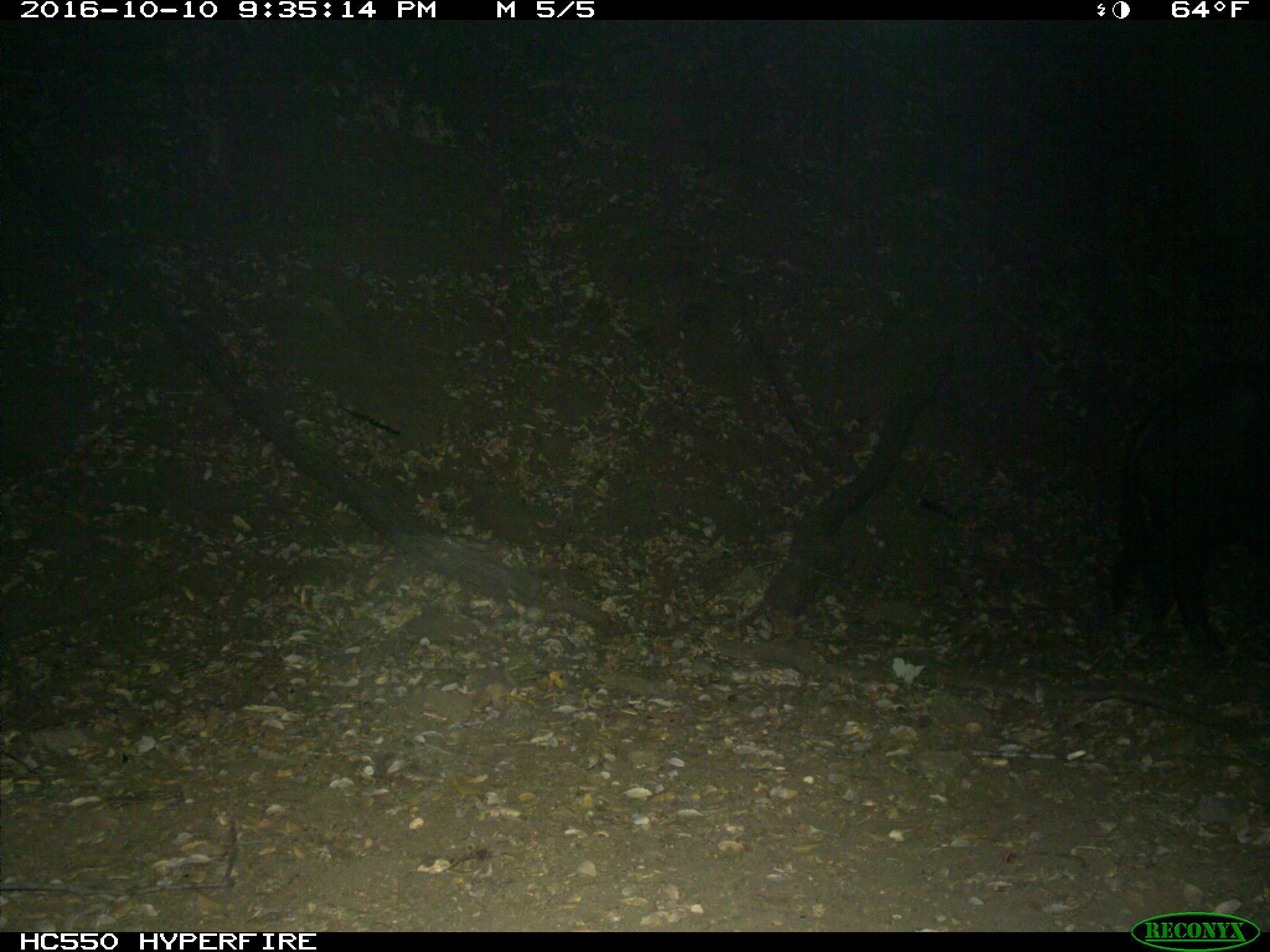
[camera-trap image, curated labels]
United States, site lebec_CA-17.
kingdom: Animalia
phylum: Chordata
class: Mammalia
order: Artiodactyla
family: Suidae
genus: Sus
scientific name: Sus scrofa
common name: wild boar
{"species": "Sus scrofa (wild boar)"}